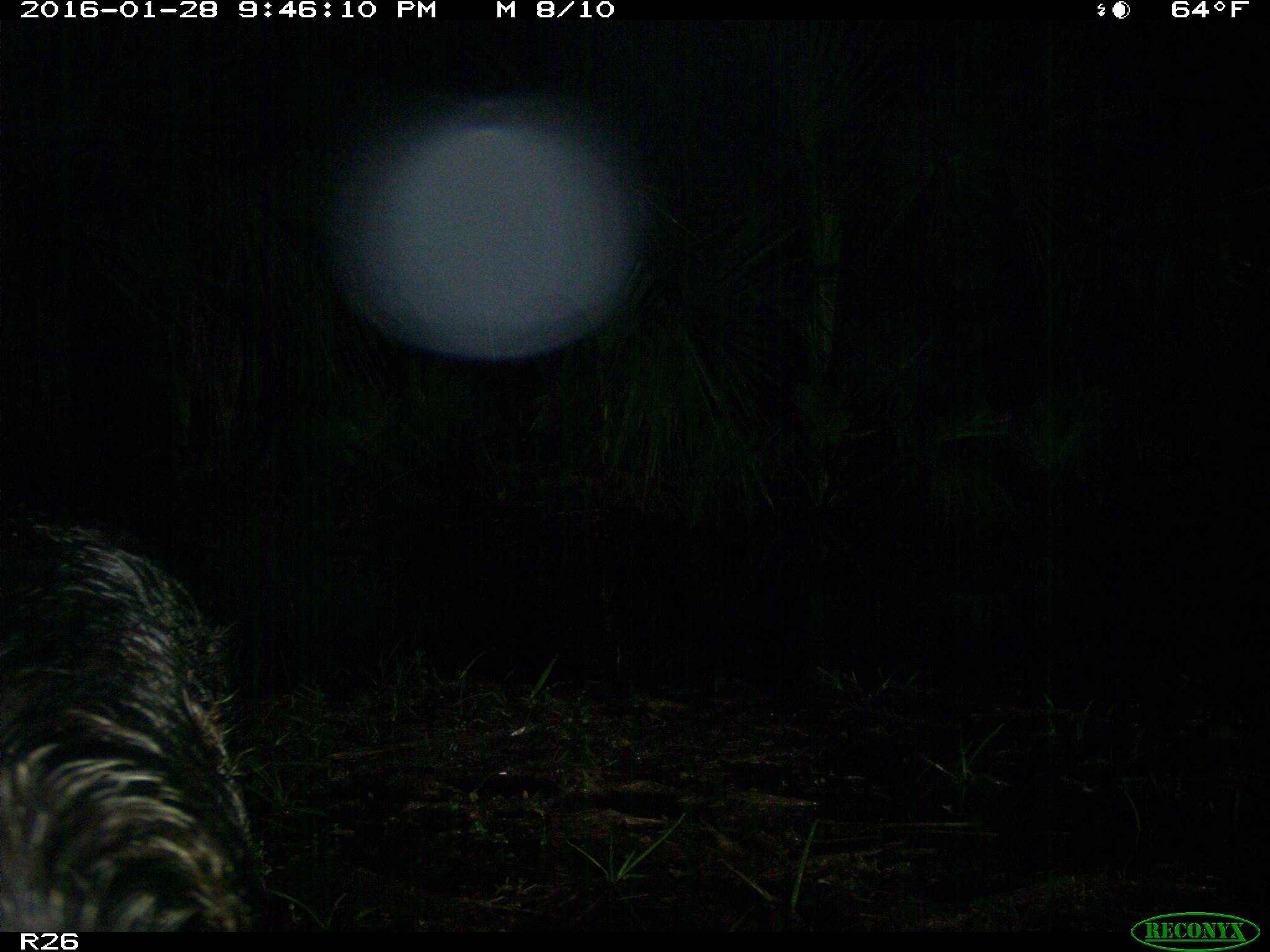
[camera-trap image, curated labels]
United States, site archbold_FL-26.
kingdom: Animalia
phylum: Chordata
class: Mammalia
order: Artiodactyla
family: Suidae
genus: Sus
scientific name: Sus scrofa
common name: wild boar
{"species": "Sus scrofa (wild boar)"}